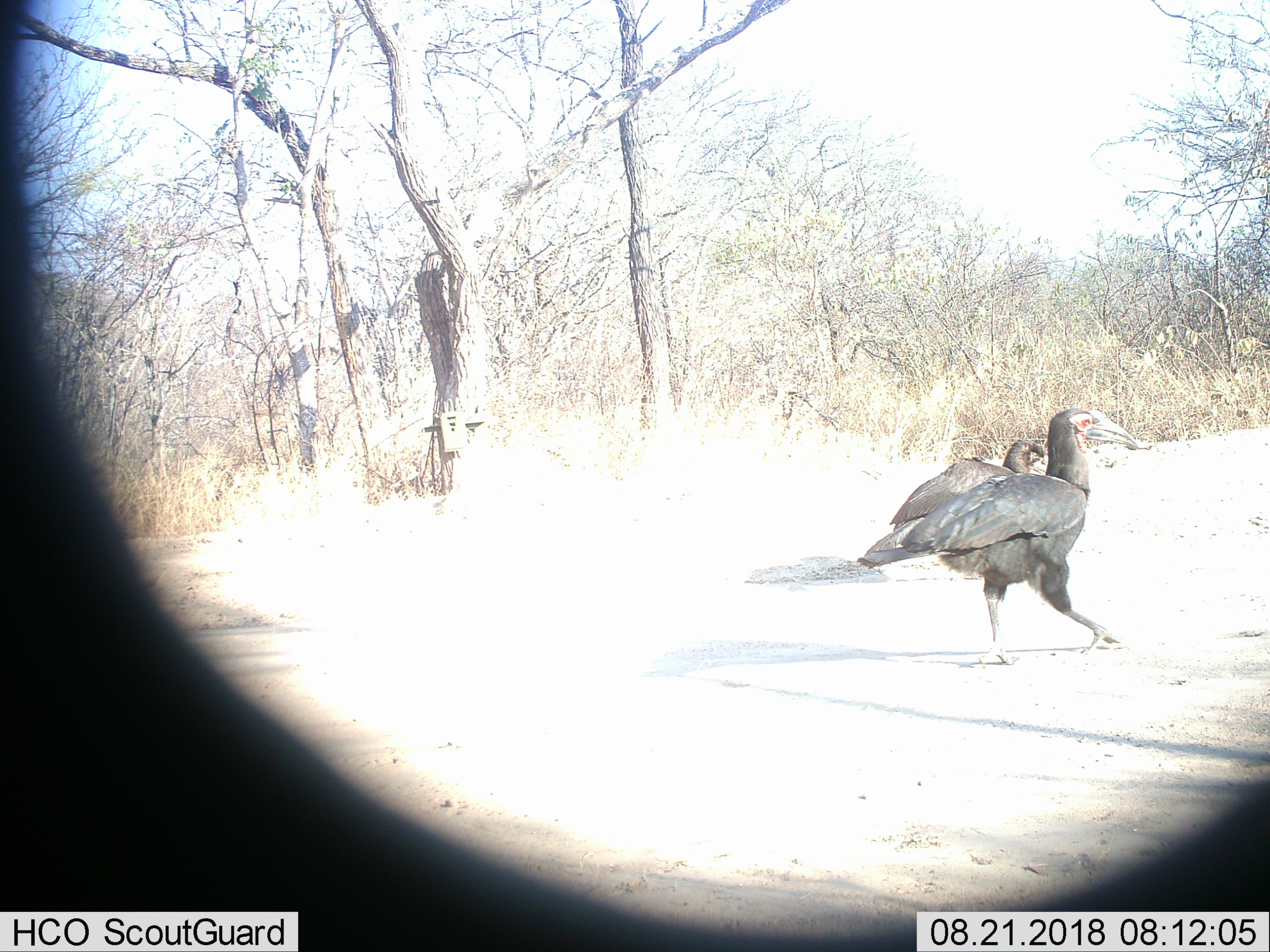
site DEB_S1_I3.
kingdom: Animalia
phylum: Chordata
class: Aves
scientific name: Aves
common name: bird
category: birdother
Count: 2.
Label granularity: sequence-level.